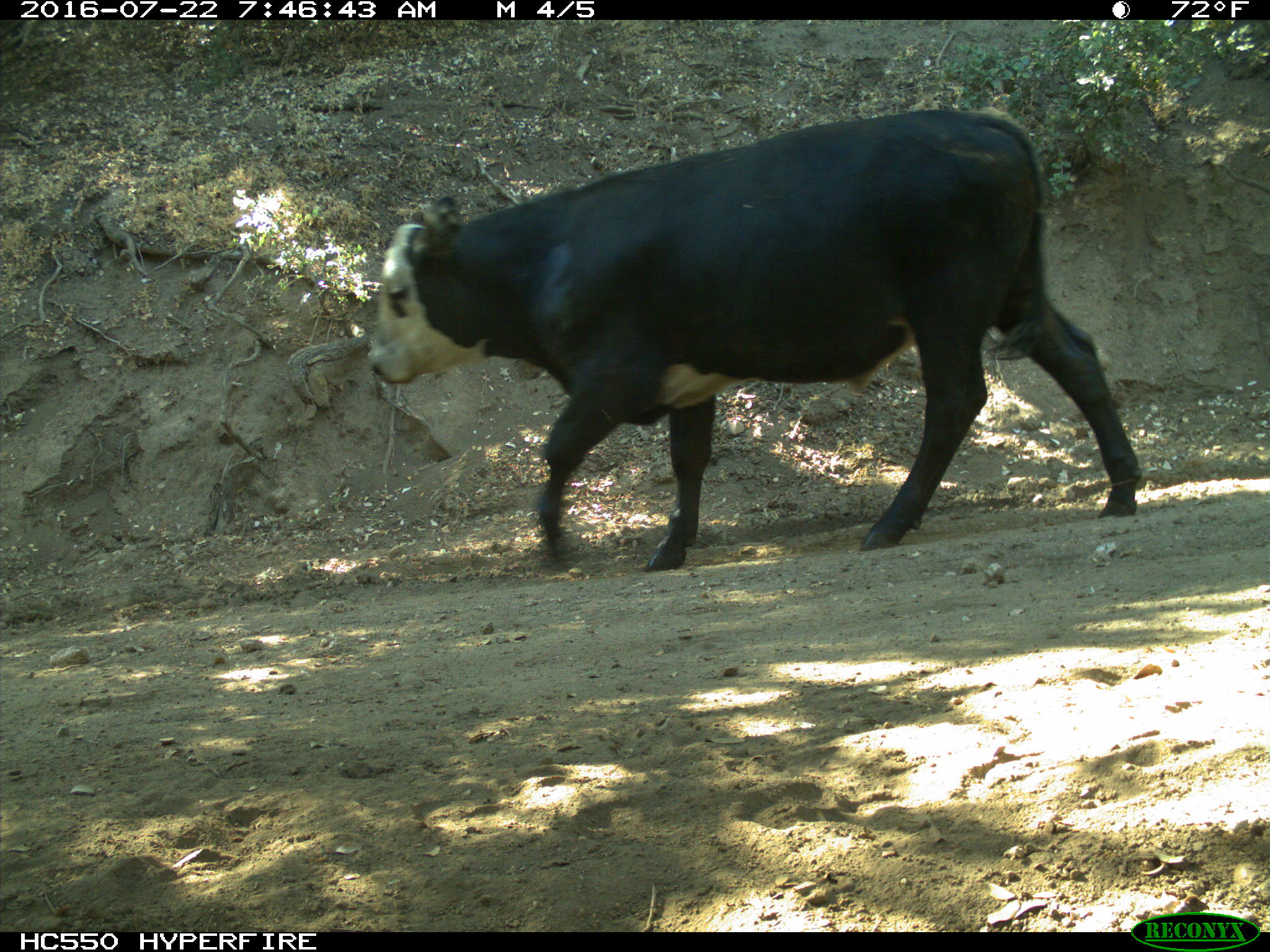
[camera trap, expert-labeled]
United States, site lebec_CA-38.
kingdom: Animalia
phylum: Chordata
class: Mammalia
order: Artiodactyla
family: Bovidae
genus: Bos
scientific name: Bos taurus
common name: domestic cow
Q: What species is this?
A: Bos taurus (domestic cow).